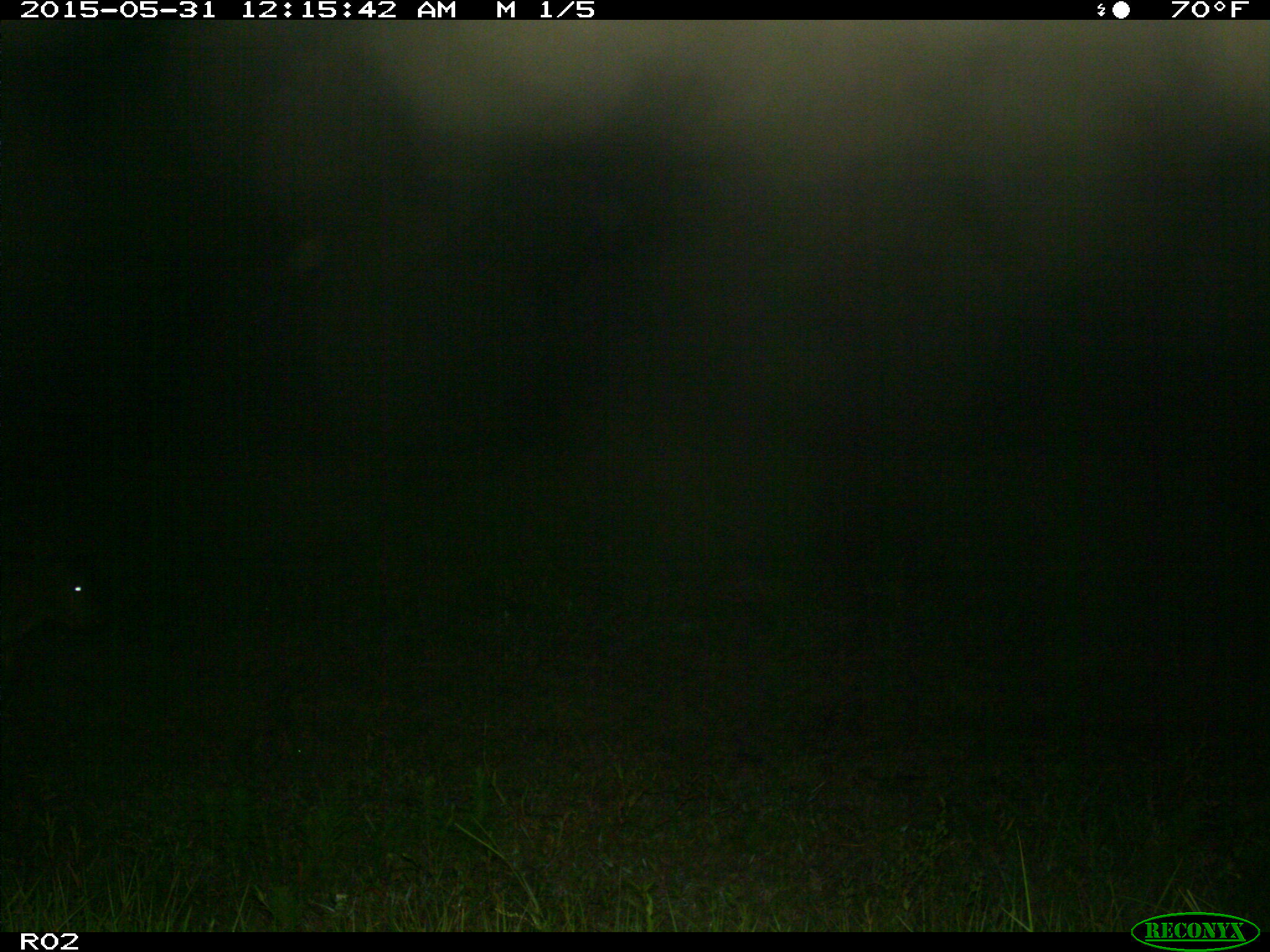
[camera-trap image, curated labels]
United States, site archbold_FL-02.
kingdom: Animalia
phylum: Chordata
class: Mammalia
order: Artiodactyla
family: Bovidae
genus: Bos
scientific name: Bos taurus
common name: domestic cow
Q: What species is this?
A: Bos taurus (domestic cow).